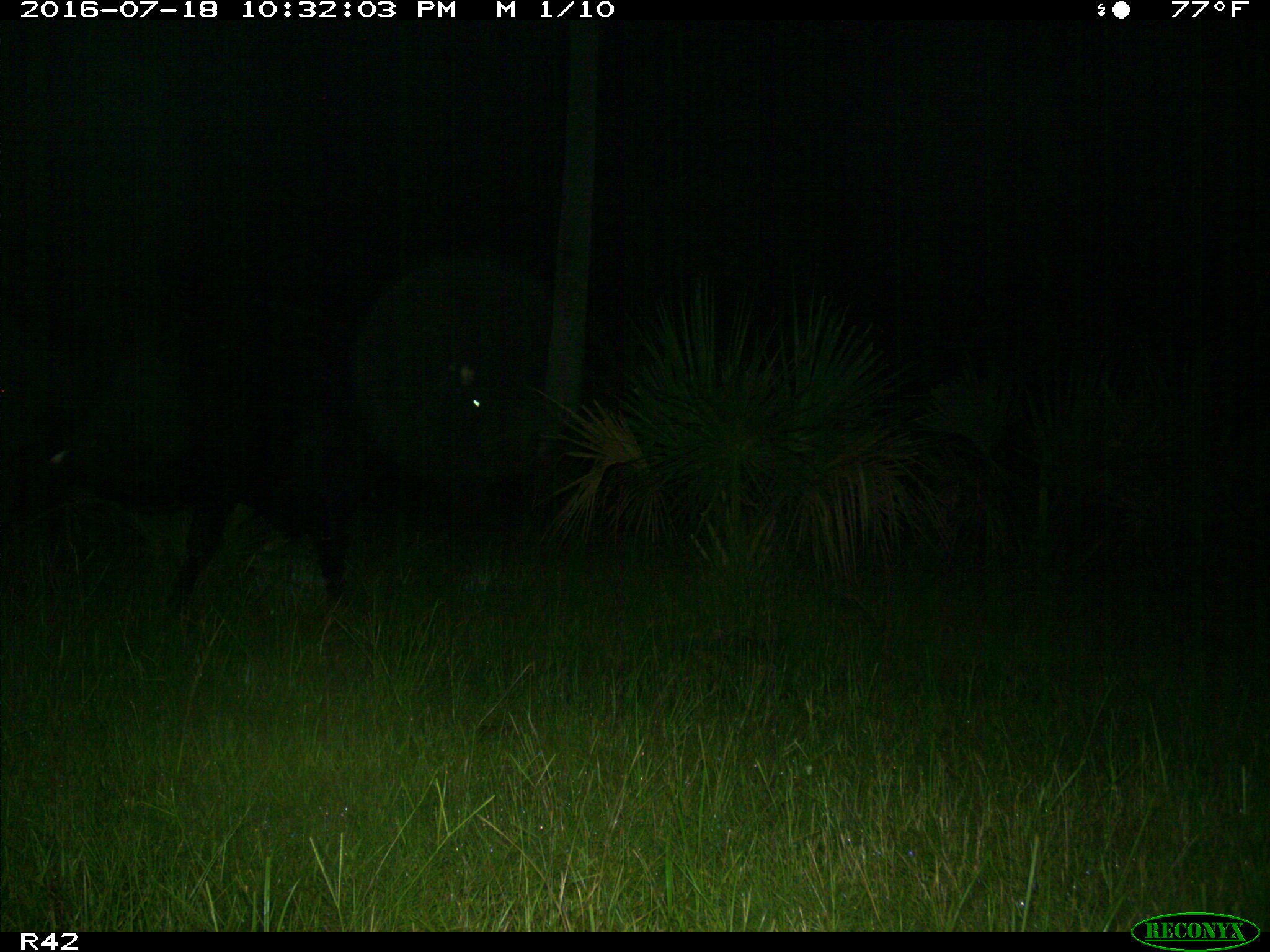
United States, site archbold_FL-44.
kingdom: Animalia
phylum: Chordata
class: Mammalia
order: Artiodactyla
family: Bovidae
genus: Bos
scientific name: Bos taurus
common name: domestic cow